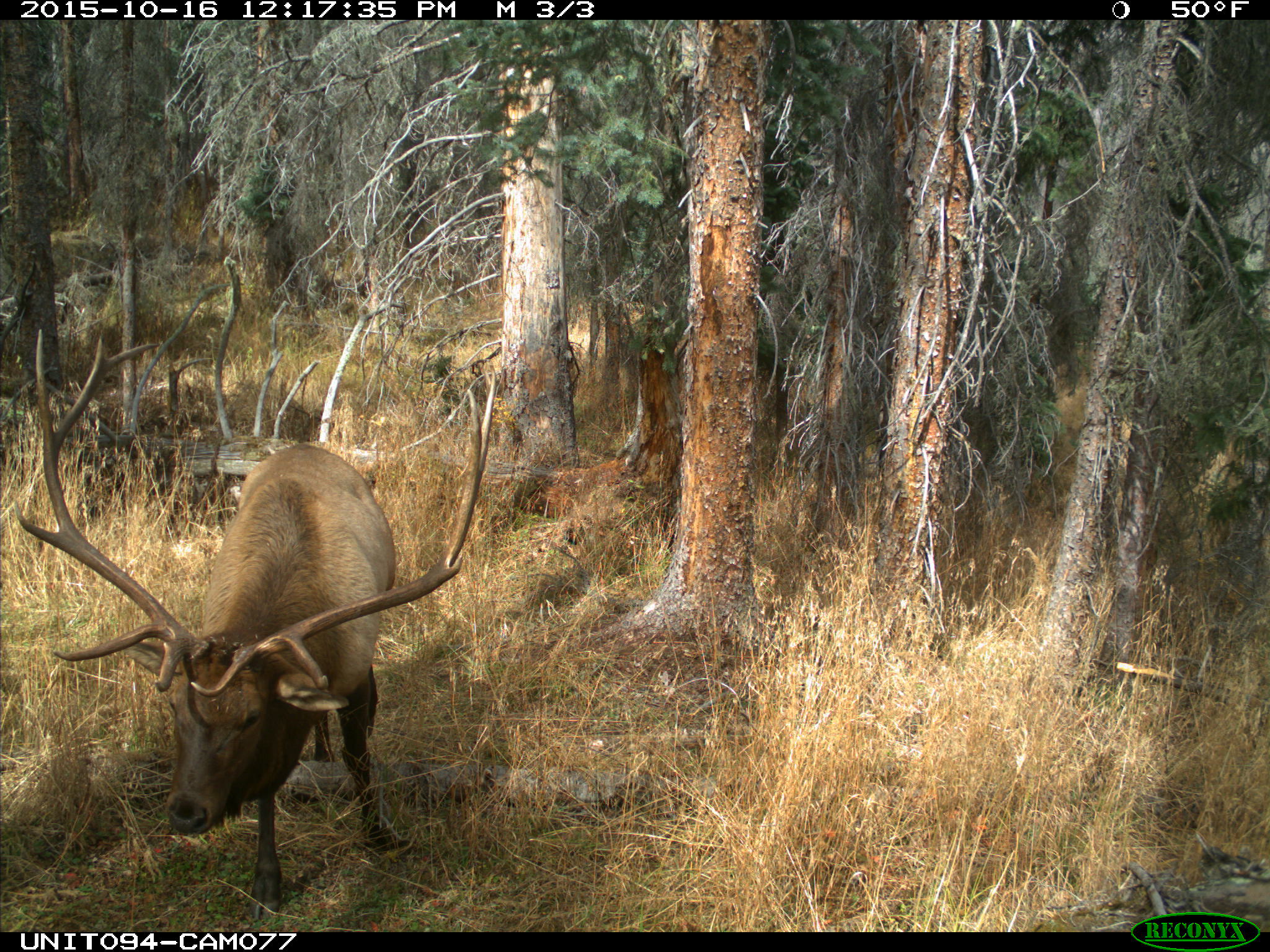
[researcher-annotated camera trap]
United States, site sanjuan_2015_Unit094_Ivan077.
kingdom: Animalia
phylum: Chordata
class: Mammalia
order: Artiodactyla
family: Cervidae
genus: Cervus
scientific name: Cervus elaphus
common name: red deer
Cervus elaphus (red deer).